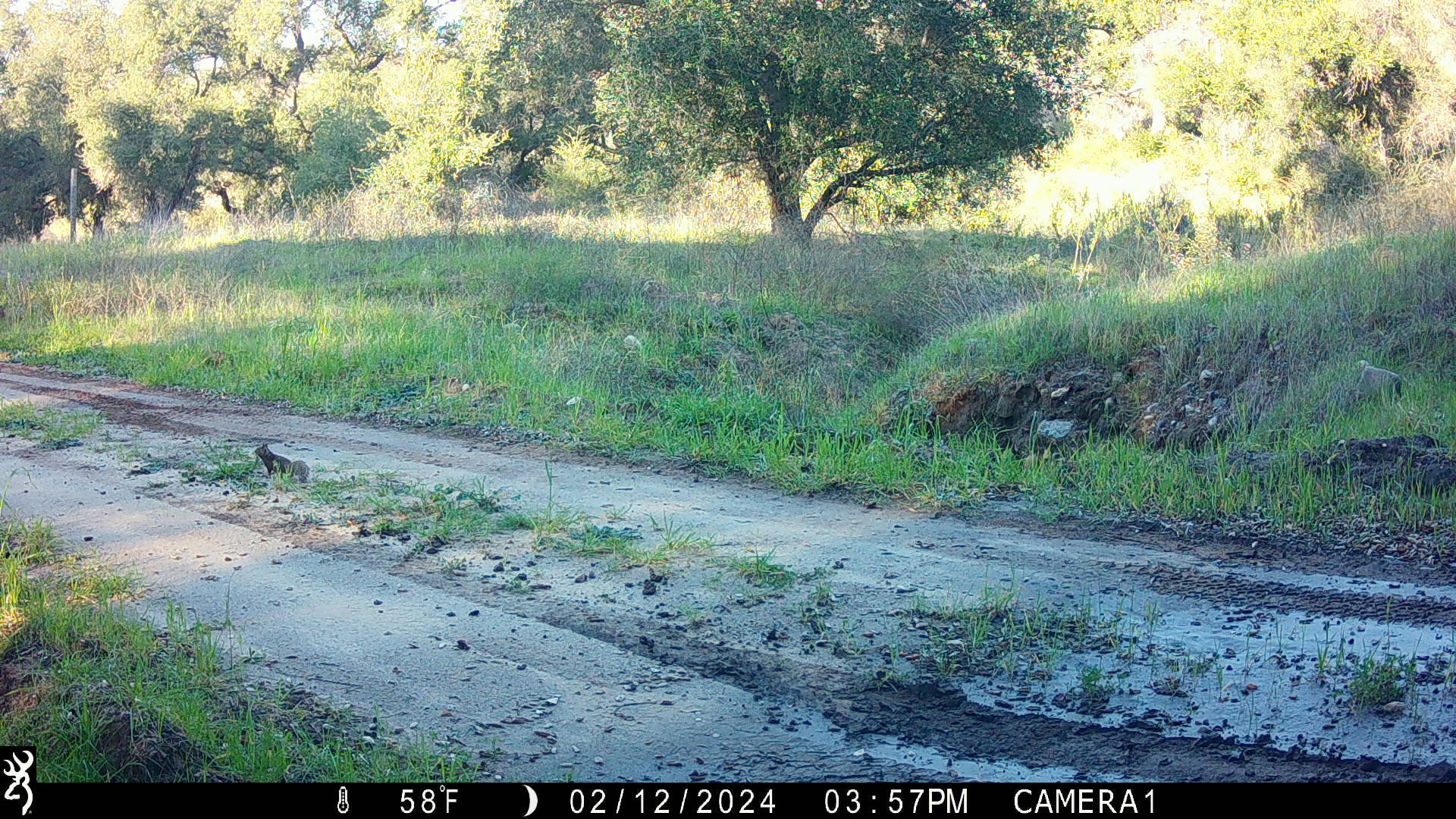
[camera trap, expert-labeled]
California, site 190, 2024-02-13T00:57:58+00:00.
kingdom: Animalia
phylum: Chordata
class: Mammalia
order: Rodentia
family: Sciuridae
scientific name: Sciuridae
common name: squirrel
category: unknown squirrel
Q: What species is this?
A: Unknown squirrel (squirrel) (Sciuridae).